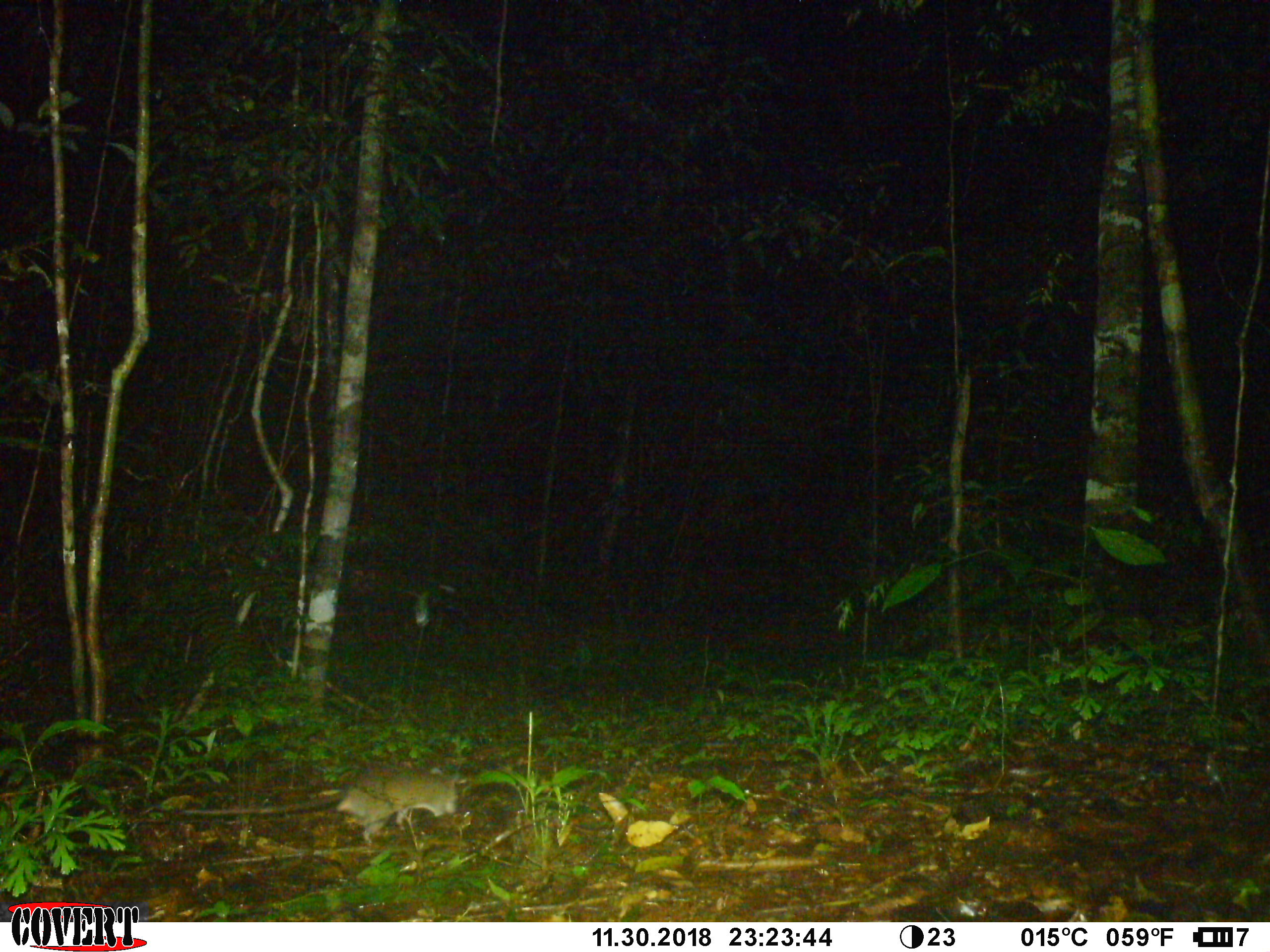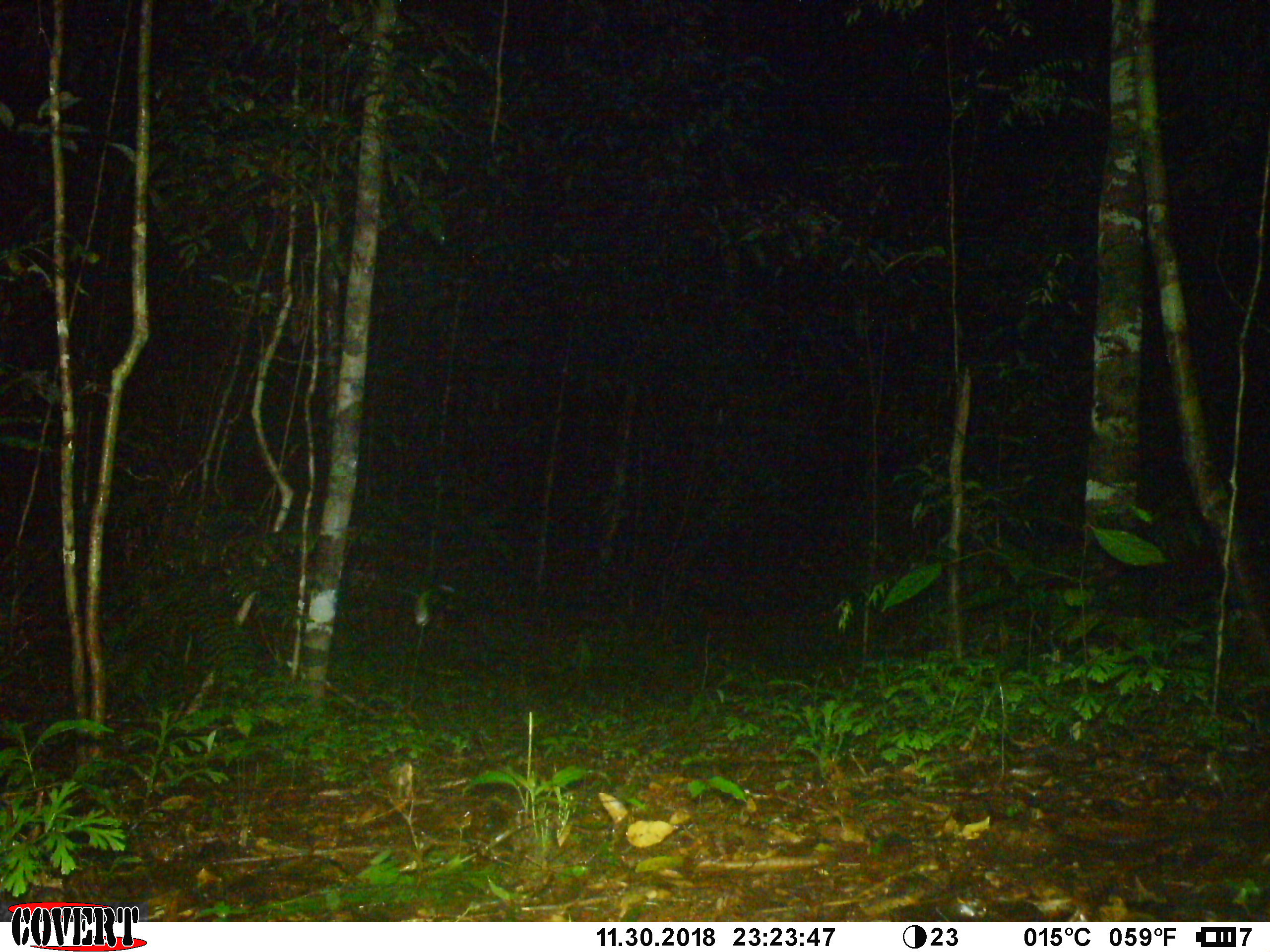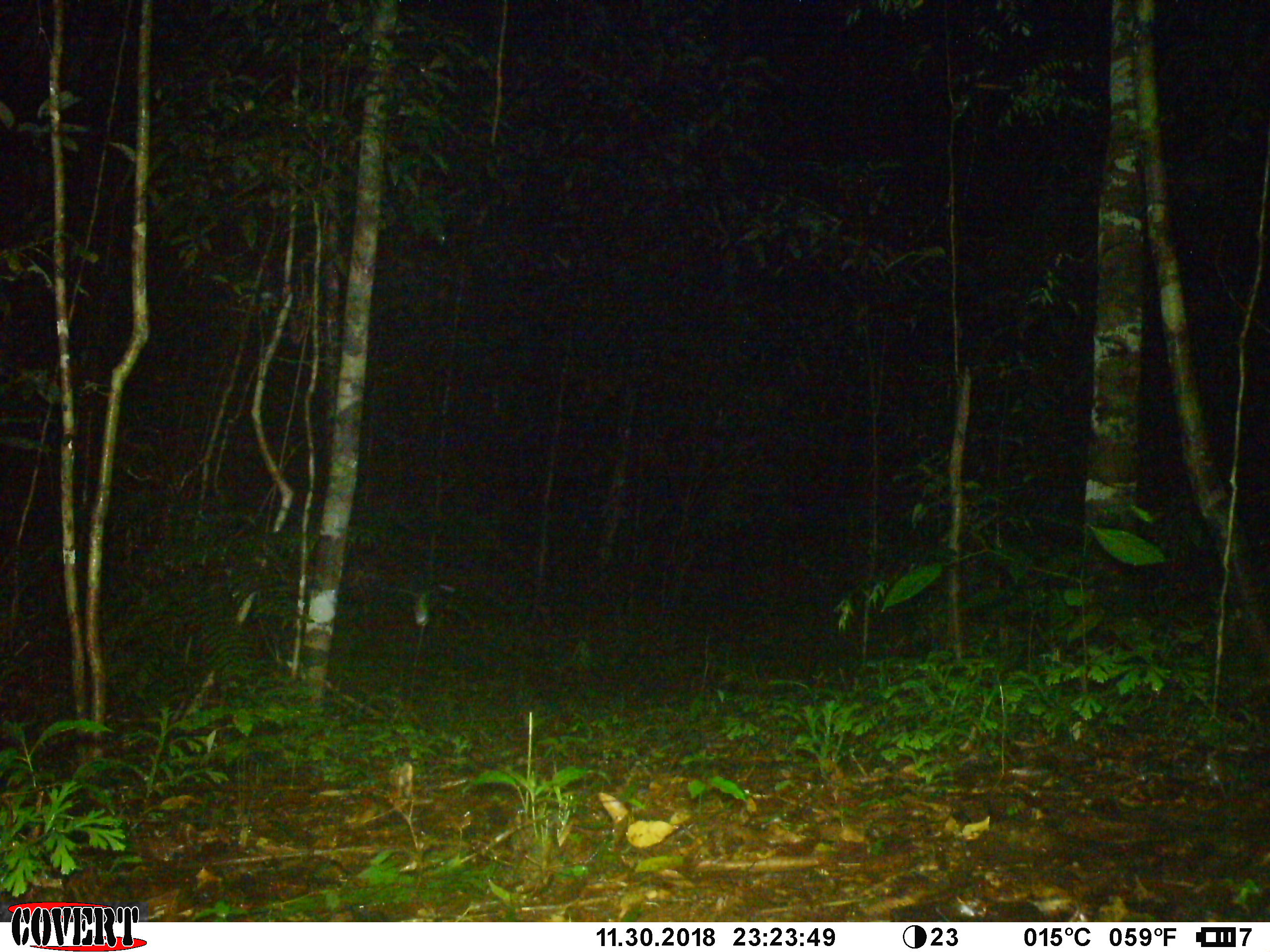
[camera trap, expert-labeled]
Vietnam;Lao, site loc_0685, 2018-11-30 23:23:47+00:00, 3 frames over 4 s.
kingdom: Animalia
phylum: Chordata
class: Mammalia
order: Rodentia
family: Muridae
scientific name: Muridae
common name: old-world mice and rats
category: unidentified murid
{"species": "unidentified murid (old-world mice and rats) (Muridae)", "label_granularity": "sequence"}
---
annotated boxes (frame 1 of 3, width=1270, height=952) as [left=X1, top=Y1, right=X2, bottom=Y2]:
unidentified murid: [left=182, top=767, right=459, bottom=845]